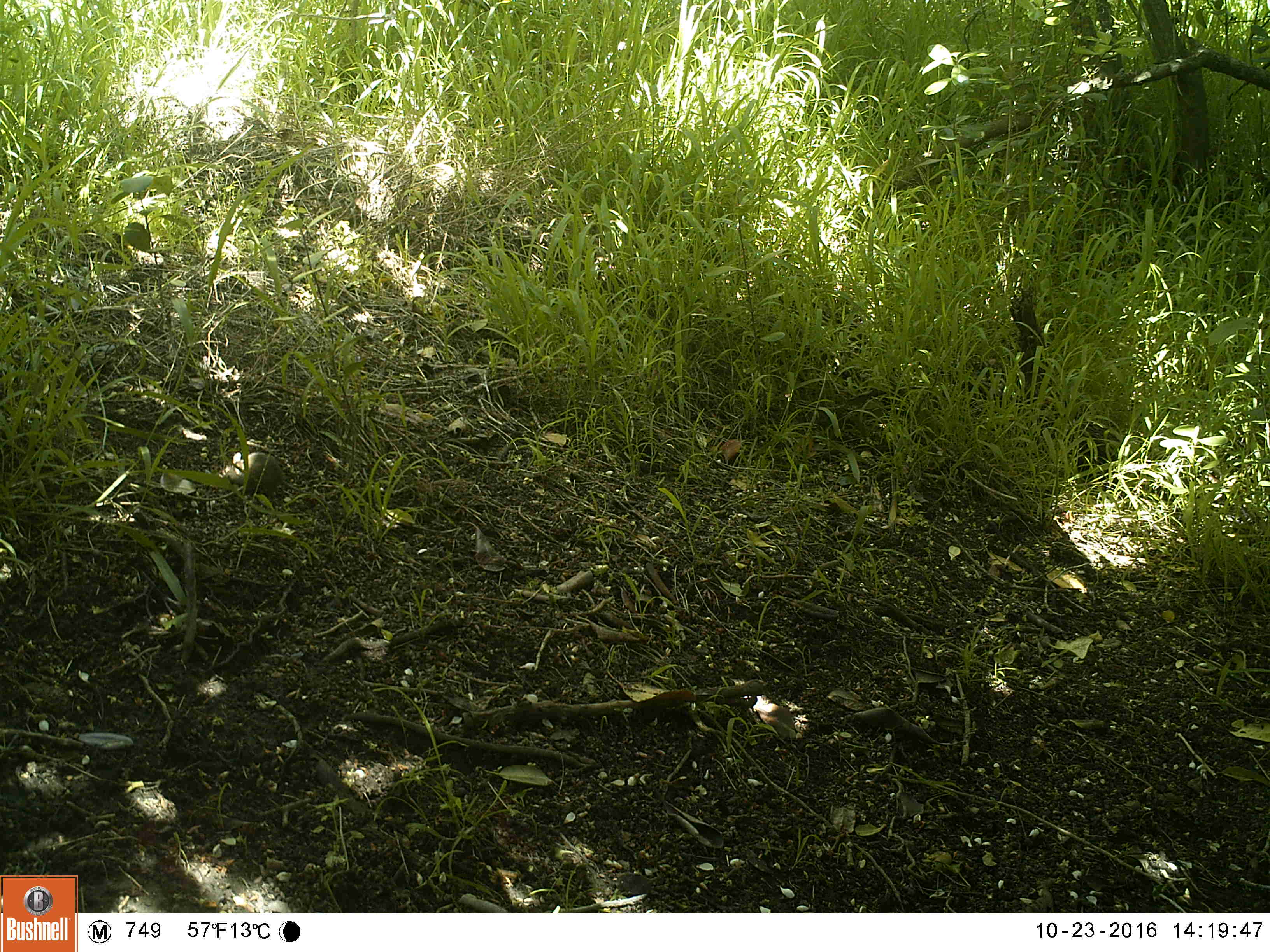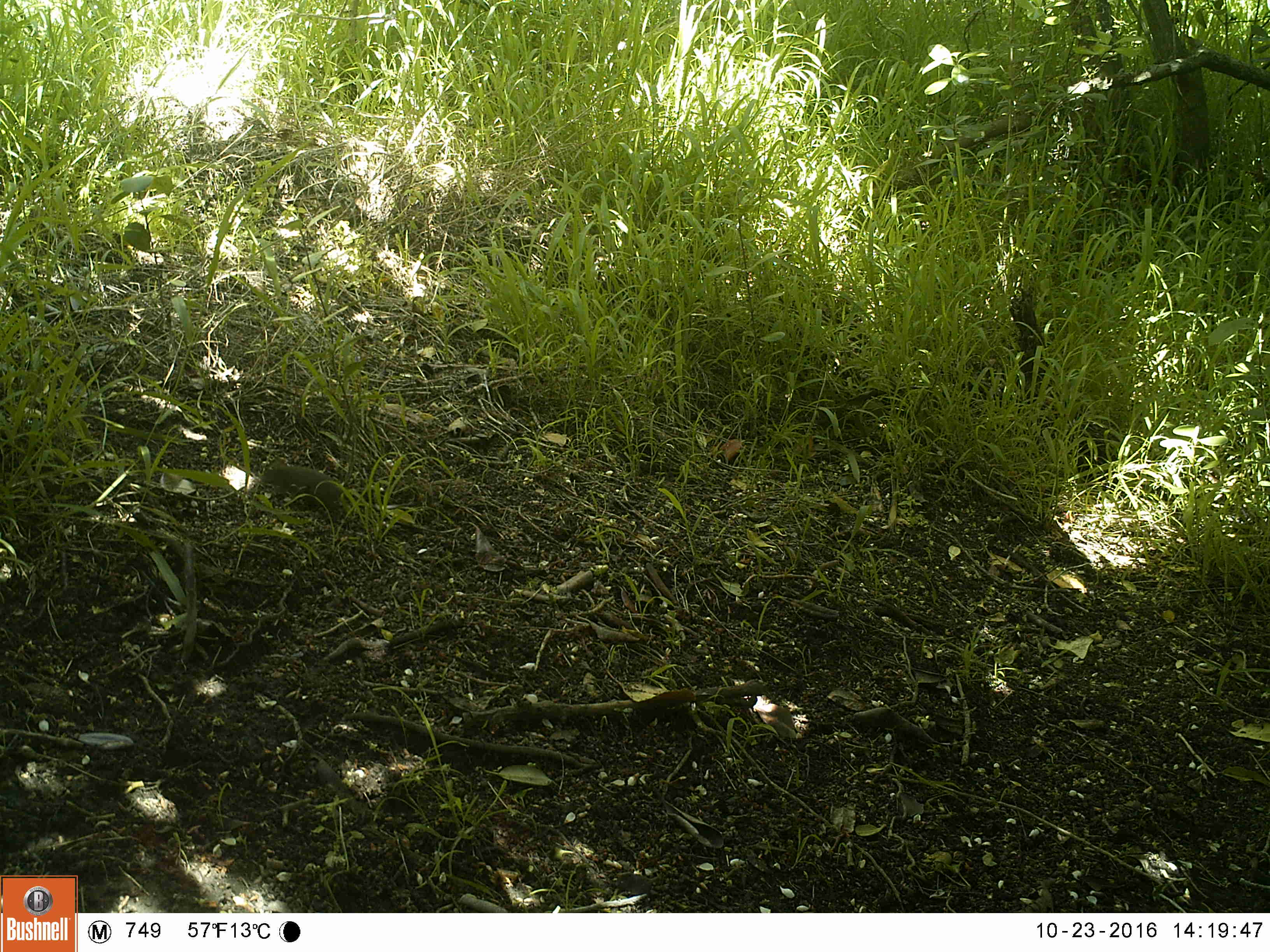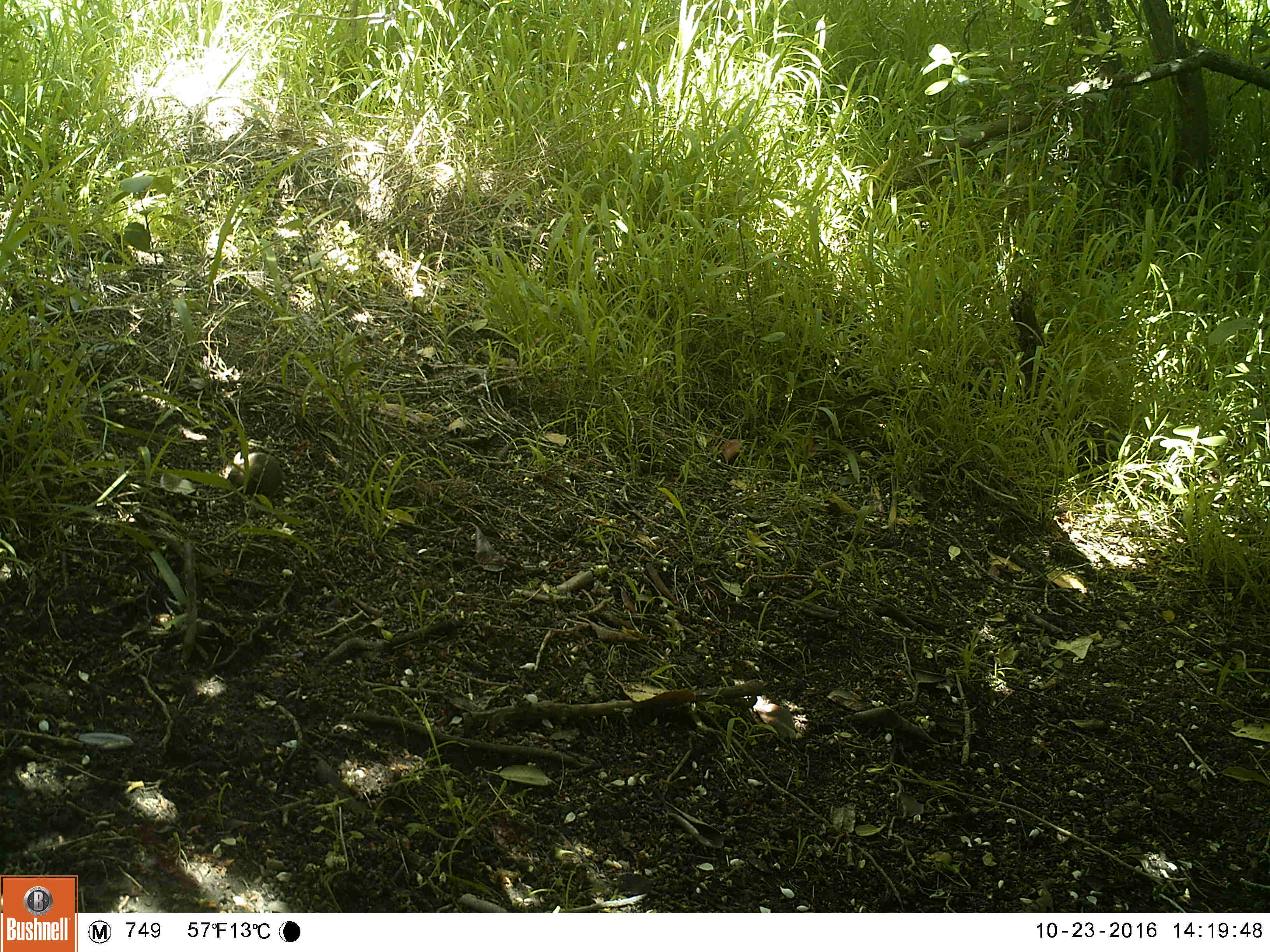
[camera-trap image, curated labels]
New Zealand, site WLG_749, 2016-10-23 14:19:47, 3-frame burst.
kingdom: Animalia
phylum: Chordata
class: Mammalia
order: Rodentia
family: Muridae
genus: Mus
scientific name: Mus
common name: mouse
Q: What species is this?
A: Mouse (Mus).